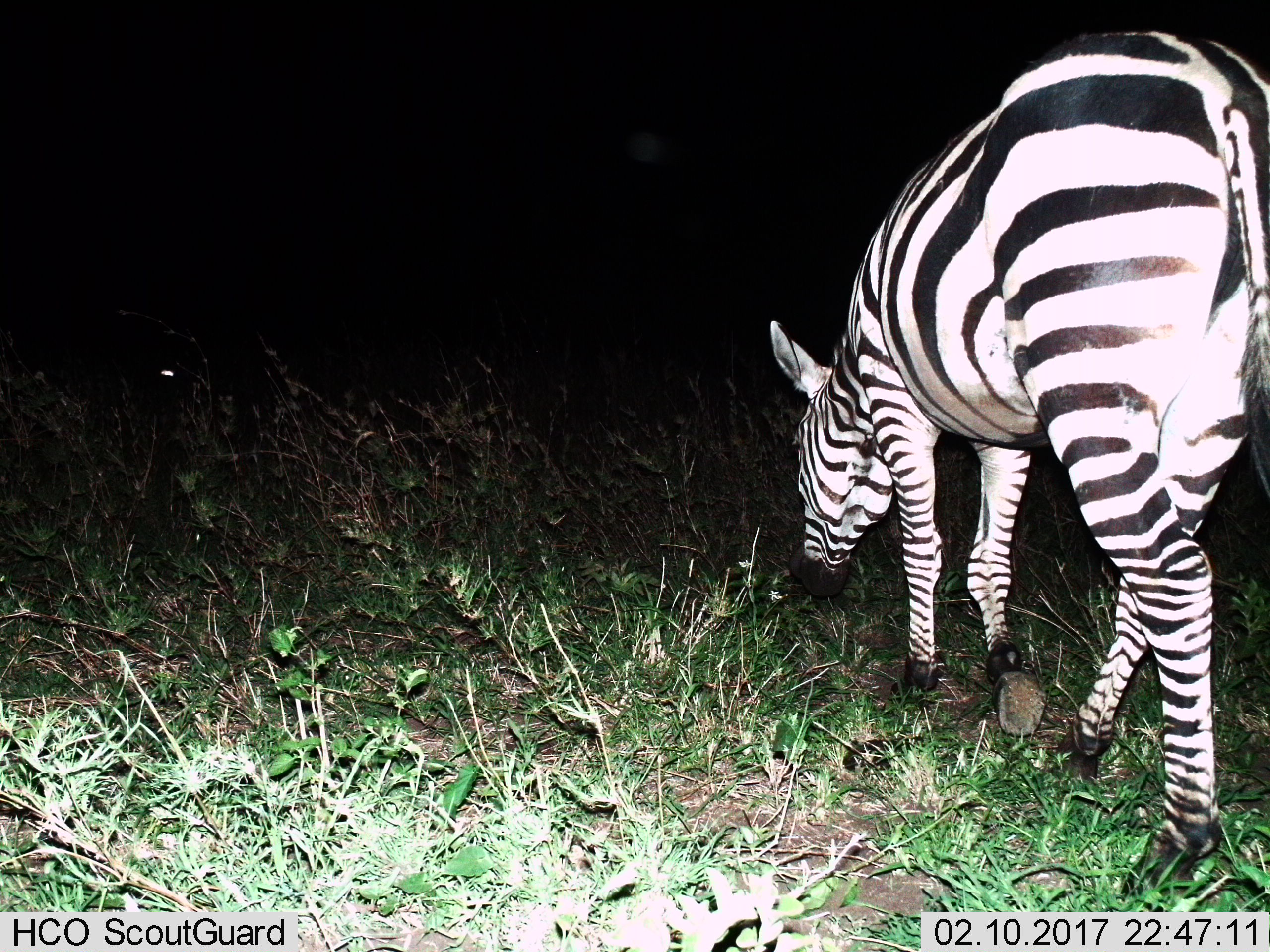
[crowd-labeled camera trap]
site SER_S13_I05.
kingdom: Animalia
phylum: Chordata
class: Mammalia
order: Perissodactyla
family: Equidae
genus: Equus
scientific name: Equus quagga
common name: plains zebra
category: zebraplains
Zebraplains (plains zebra) (Equus quagga), count 1. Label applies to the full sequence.